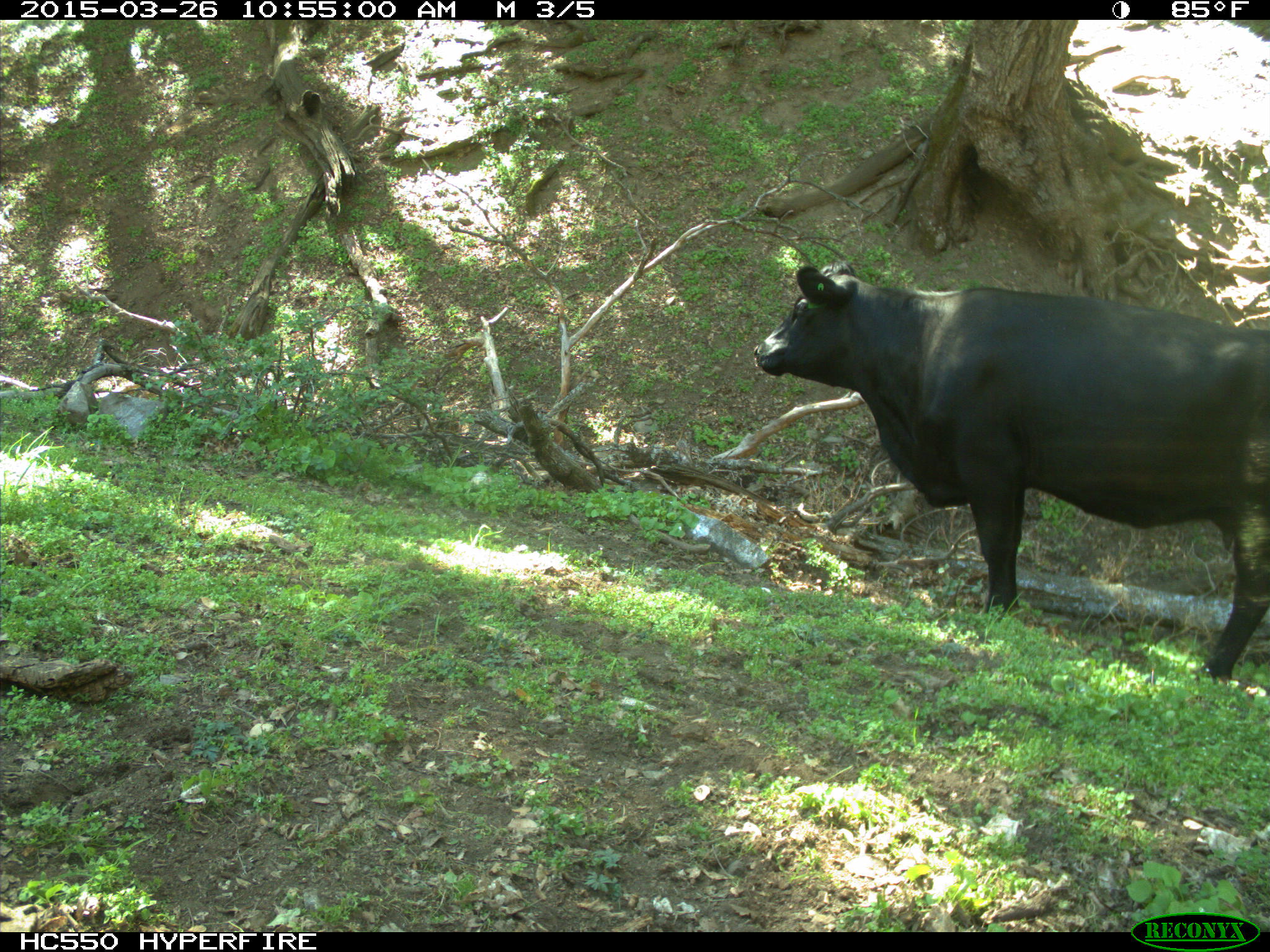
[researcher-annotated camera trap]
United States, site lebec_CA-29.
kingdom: Animalia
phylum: Chordata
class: Mammalia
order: Artiodactyla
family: Bovidae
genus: Bos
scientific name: Bos taurus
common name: domestic cow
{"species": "Bos taurus (domestic cow)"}